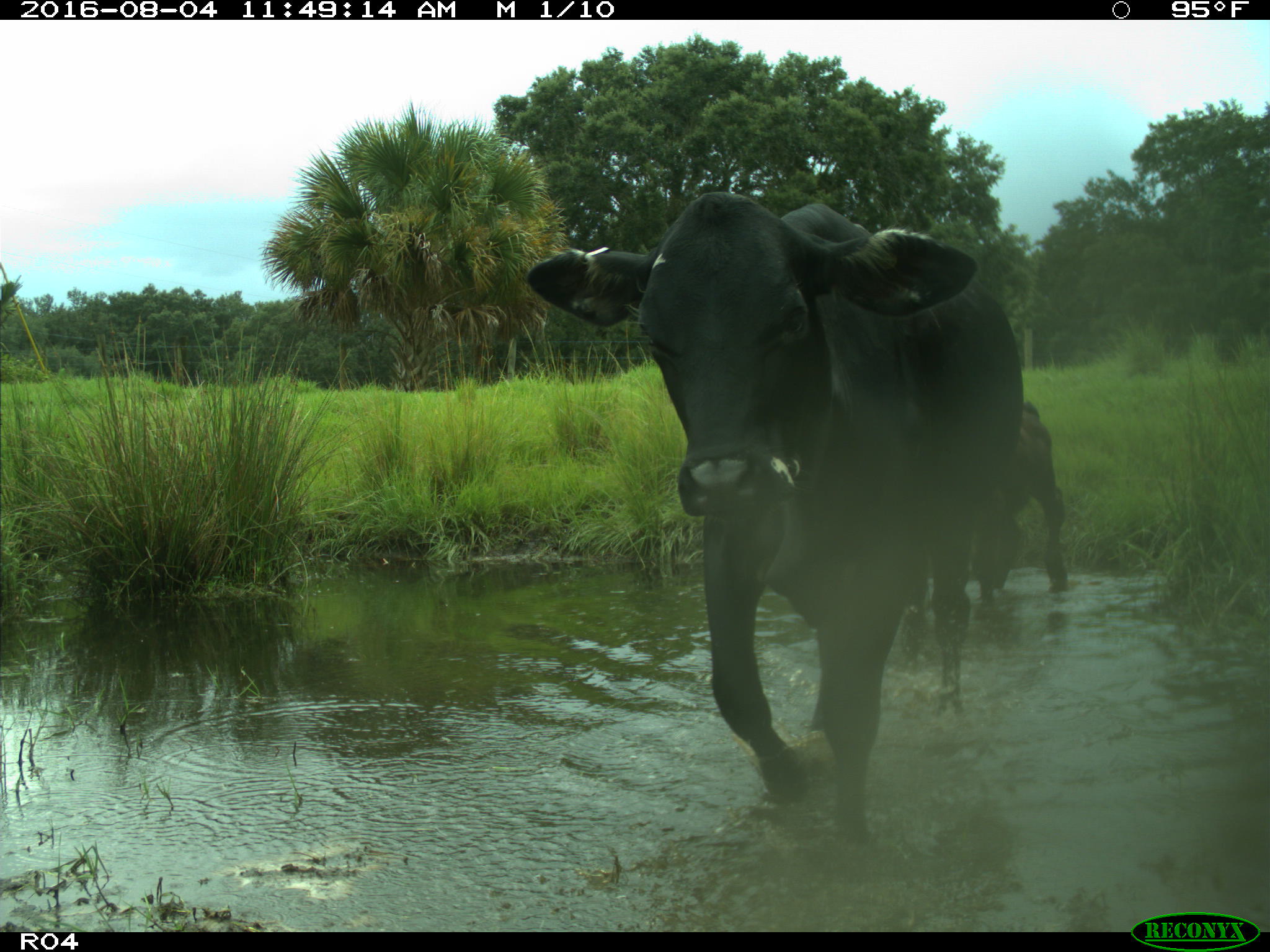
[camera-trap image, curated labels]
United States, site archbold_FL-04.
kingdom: Animalia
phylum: Chordata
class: Mammalia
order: Artiodactyla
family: Bovidae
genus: Bos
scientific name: Bos taurus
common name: domestic cow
Bos taurus (domestic cow).